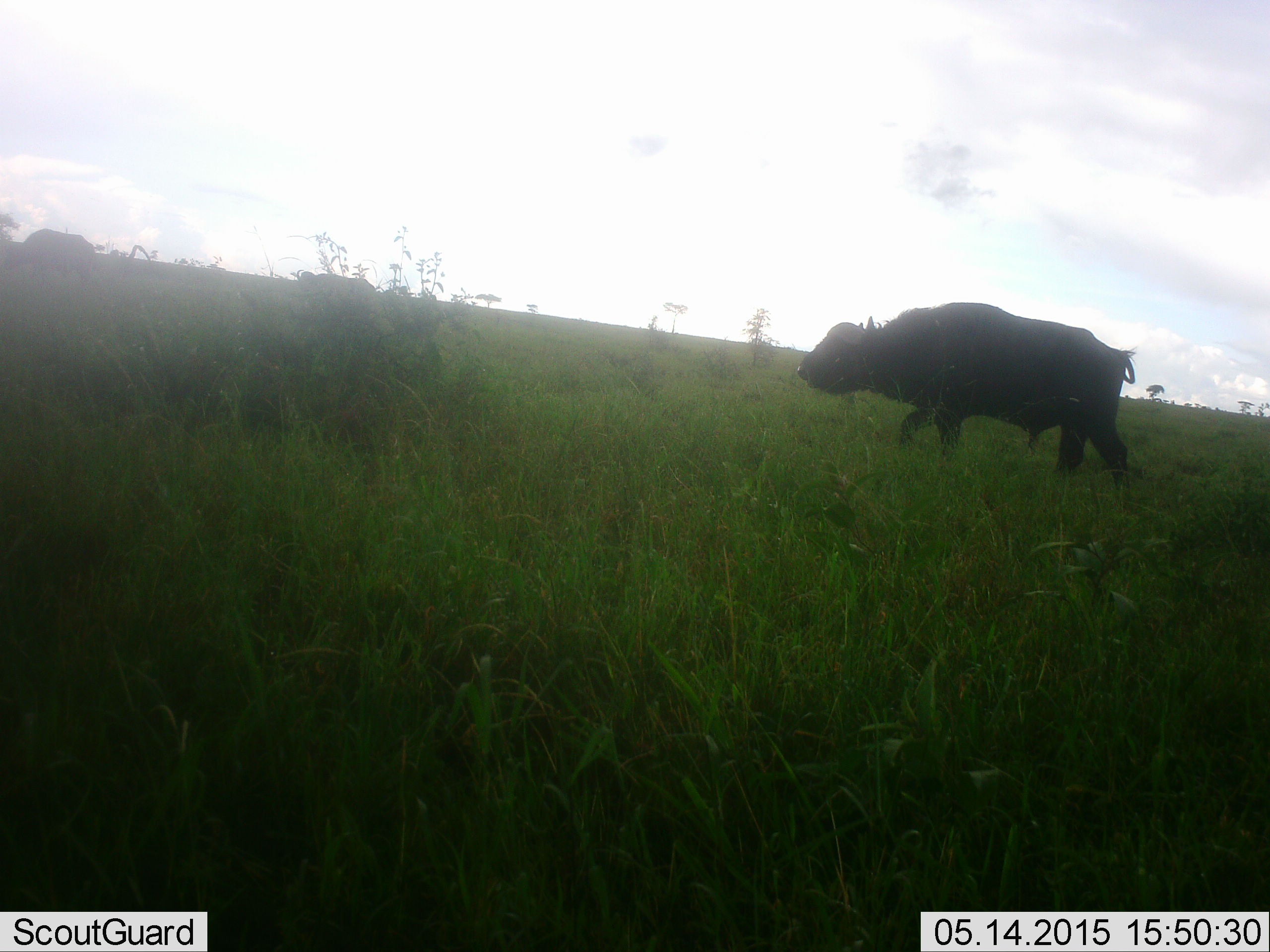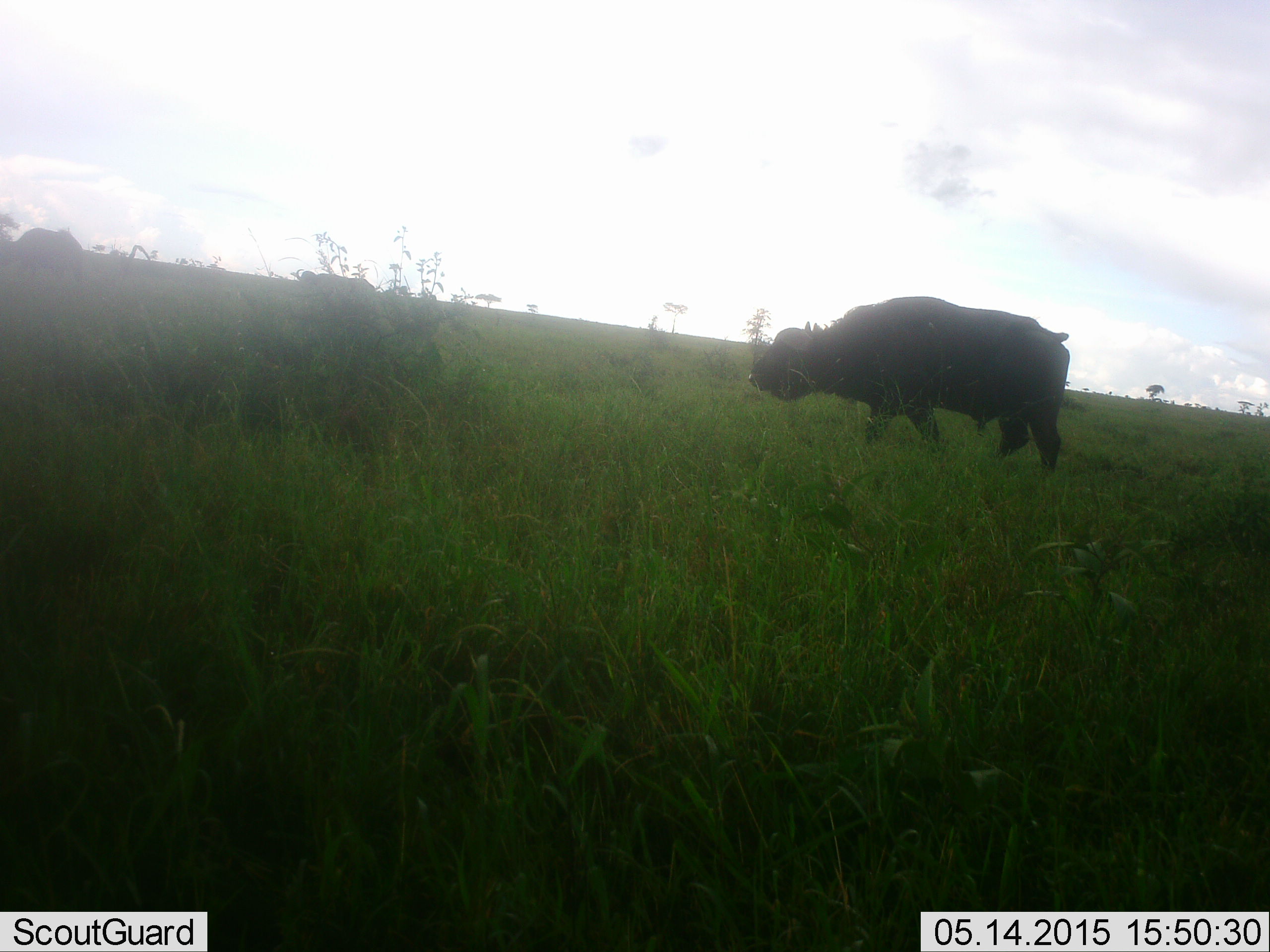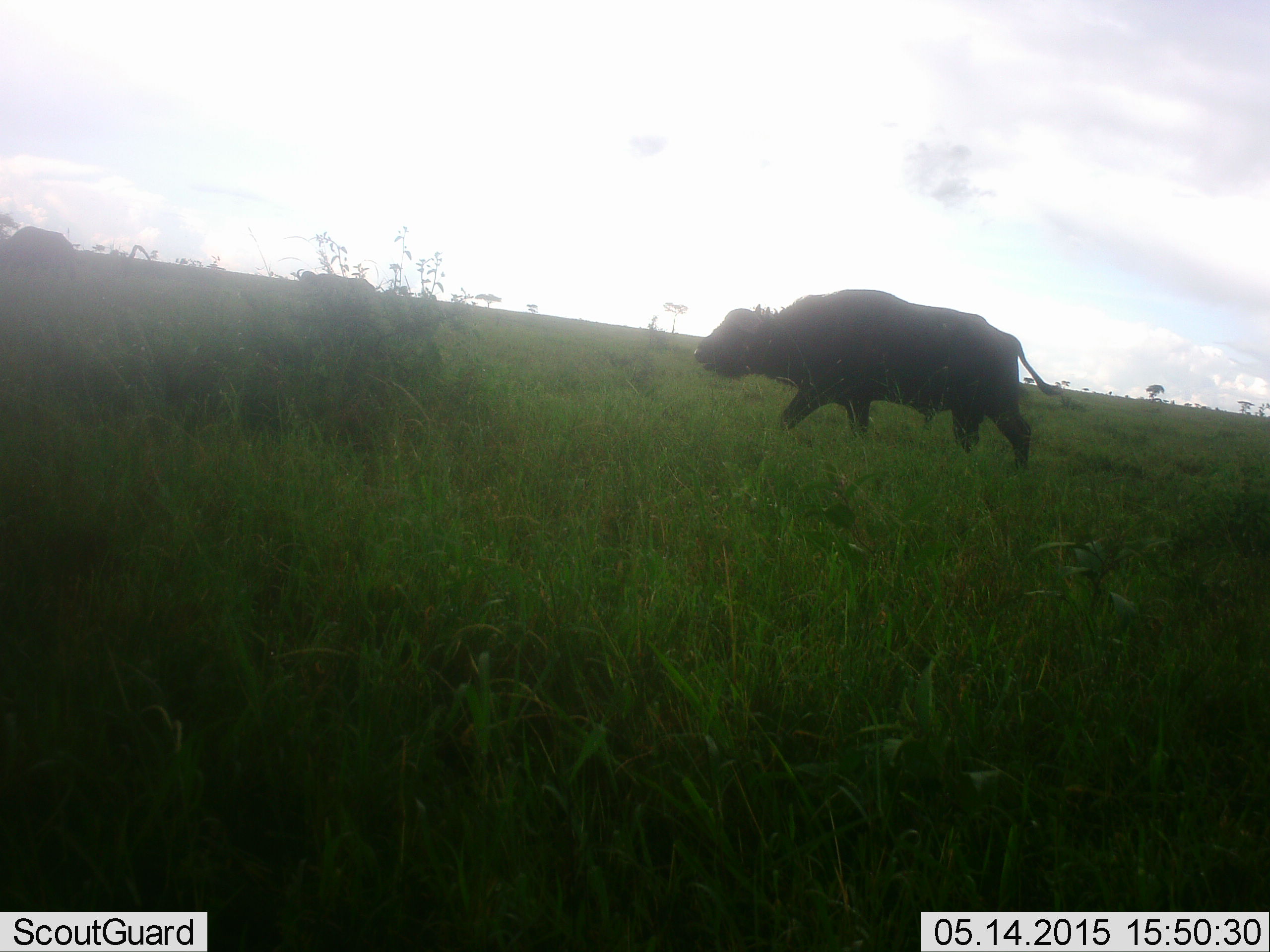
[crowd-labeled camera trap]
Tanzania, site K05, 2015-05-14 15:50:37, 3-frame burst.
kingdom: Animalia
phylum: Chordata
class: Mammalia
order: Artiodactyla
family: Bovidae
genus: Syncerus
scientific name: Syncerus caffer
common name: cape buffalo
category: buffalo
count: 2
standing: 10%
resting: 0%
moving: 90%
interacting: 0%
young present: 10%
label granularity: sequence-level